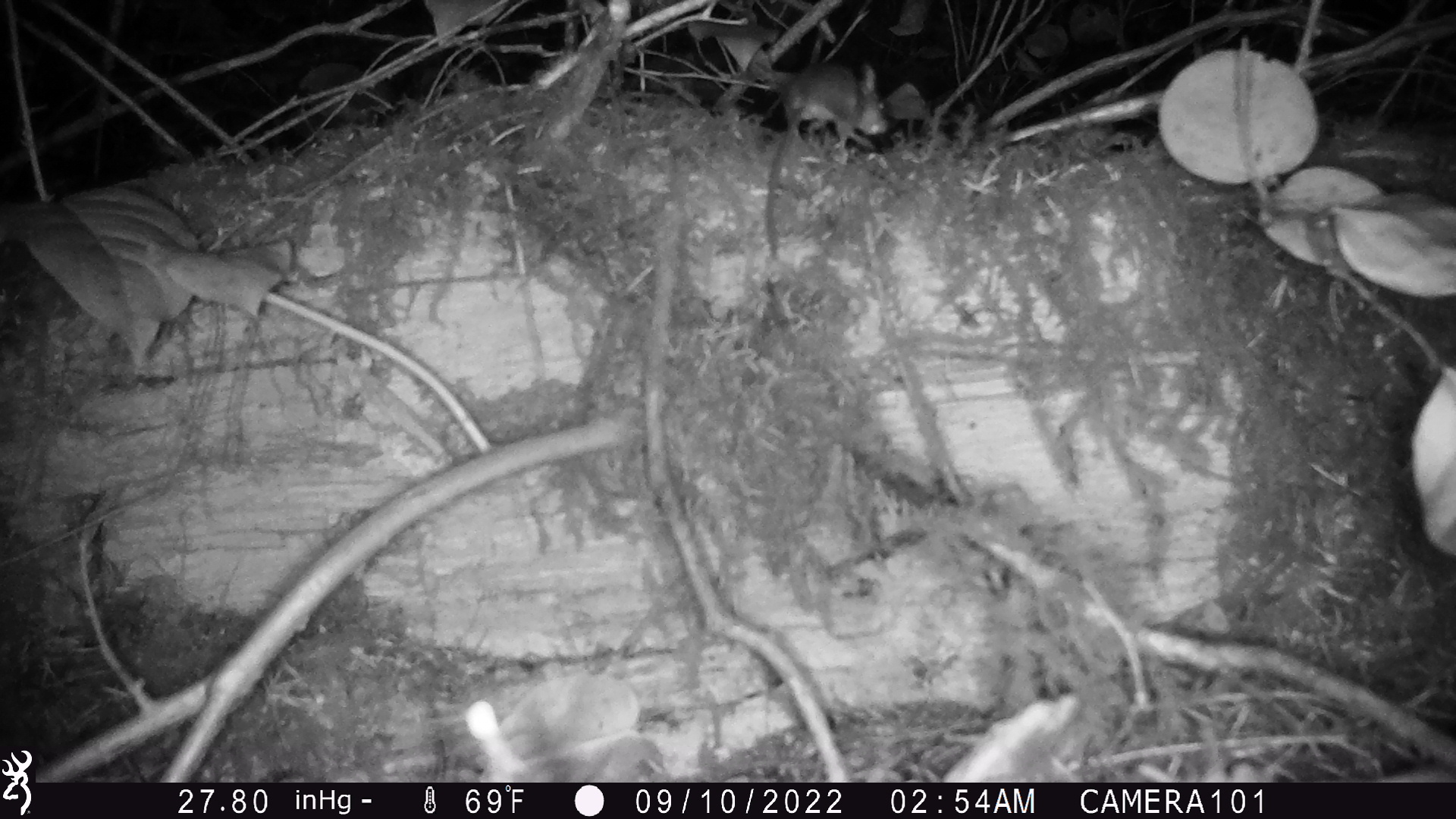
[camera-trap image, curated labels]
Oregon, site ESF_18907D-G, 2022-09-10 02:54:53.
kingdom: Animalia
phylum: Chordata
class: Mammalia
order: Rodentia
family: Cricetidae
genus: Neotoma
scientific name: Neotoma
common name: woodrats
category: neotoma species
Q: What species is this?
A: Neotoma species (woodrats) (Neotoma).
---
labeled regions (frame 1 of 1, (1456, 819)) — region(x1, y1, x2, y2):
neotoma species: region(768, 61, 895, 263)